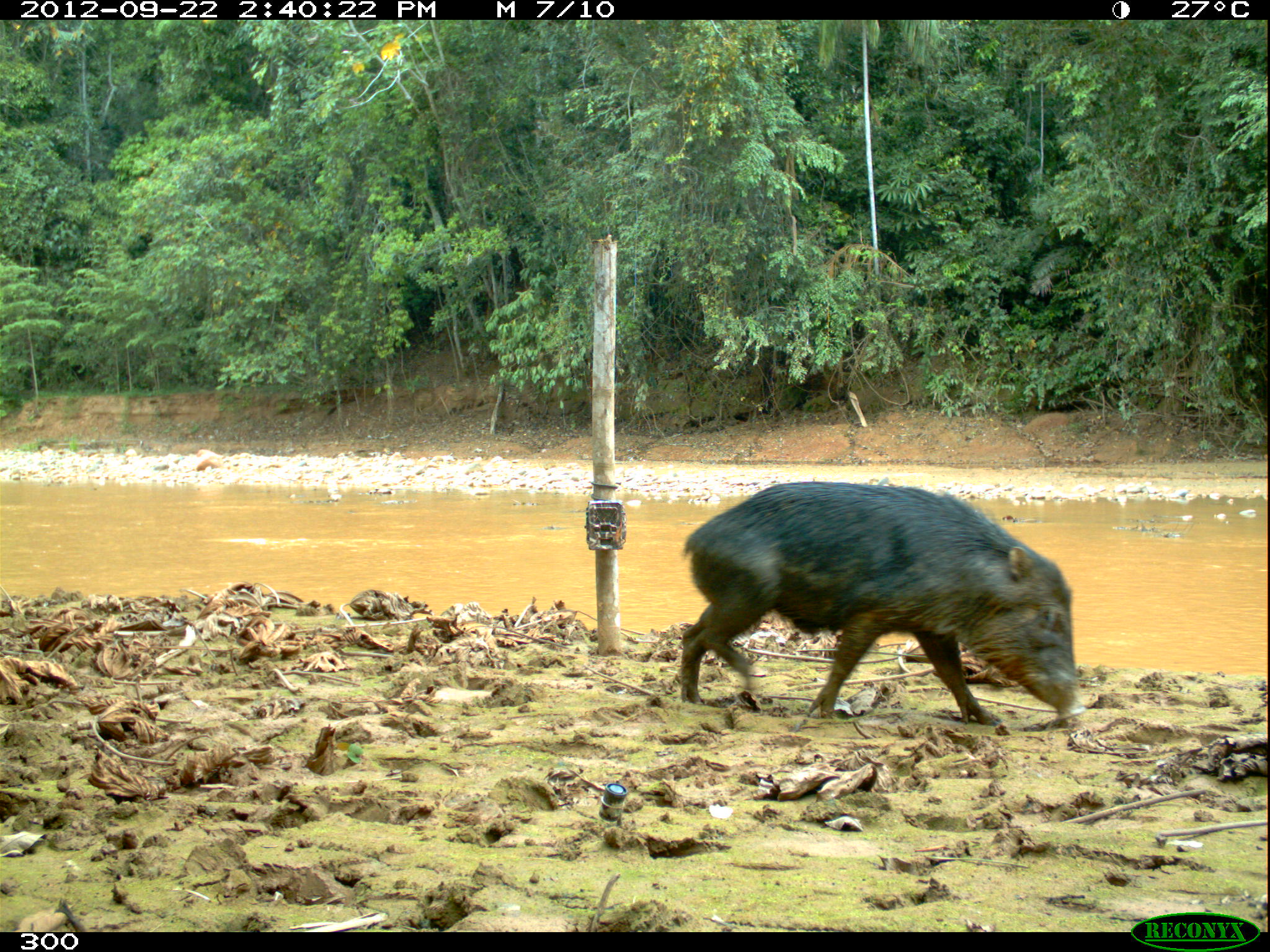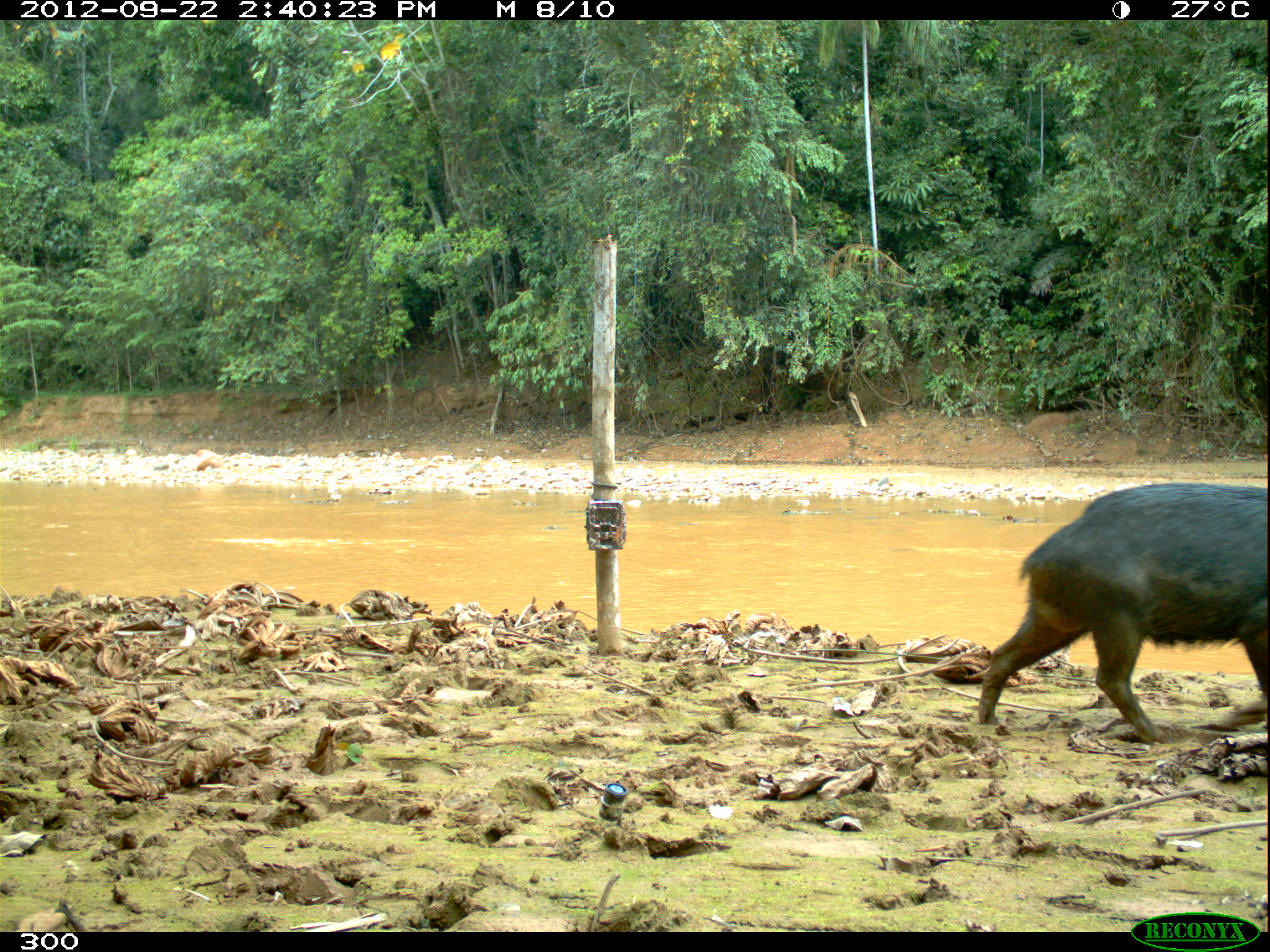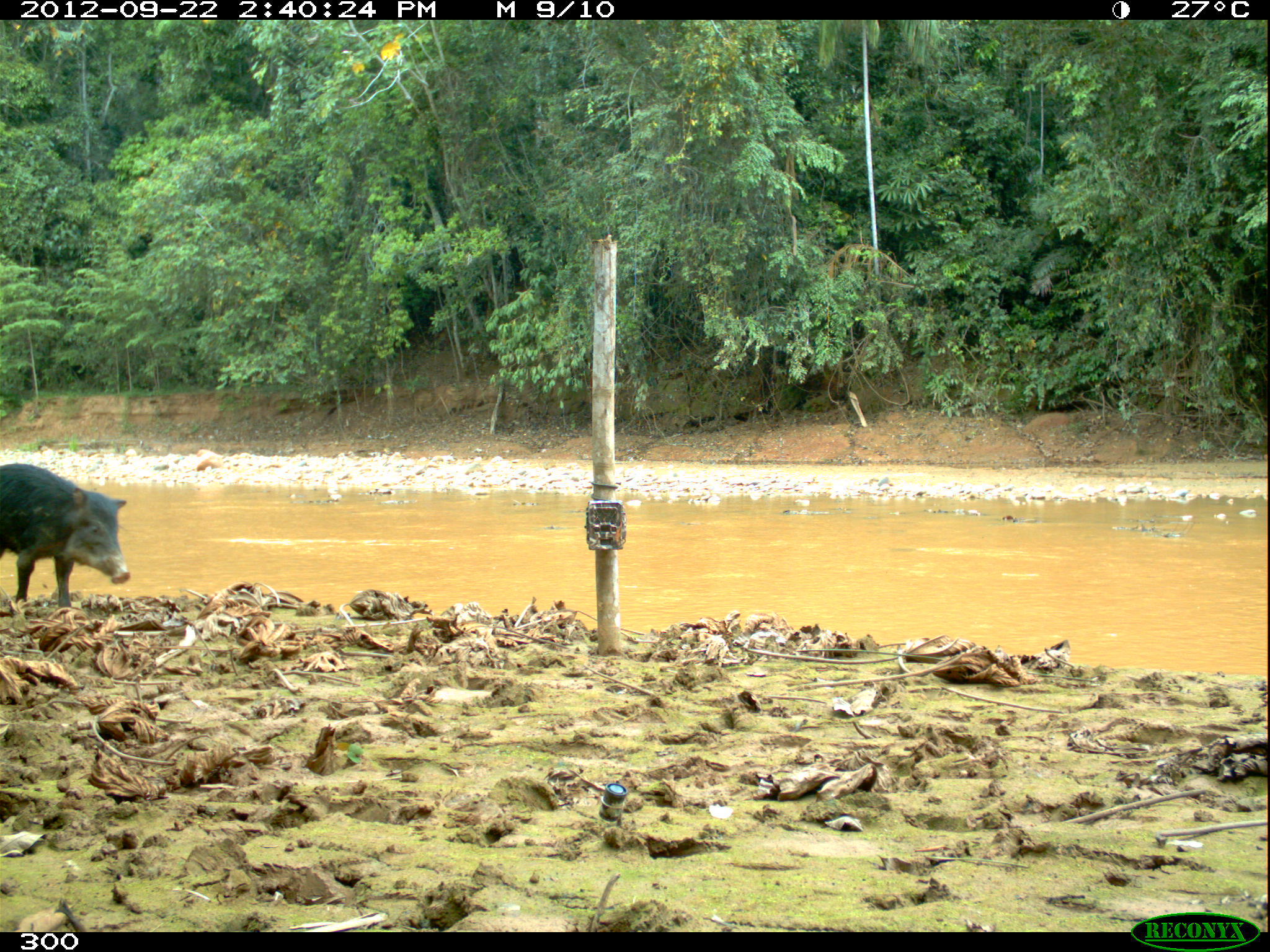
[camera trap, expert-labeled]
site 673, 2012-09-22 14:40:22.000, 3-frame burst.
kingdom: Animalia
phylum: Chordata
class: Mammalia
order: Artiodactyla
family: Tayassuidae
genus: Tayassu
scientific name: Tayassu pecari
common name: white-lipped peccary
Tayassu pecari (white-lipped peccary).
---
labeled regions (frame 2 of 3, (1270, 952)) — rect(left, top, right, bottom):
tayassu pecari: rect(976, 477, 1270, 746)